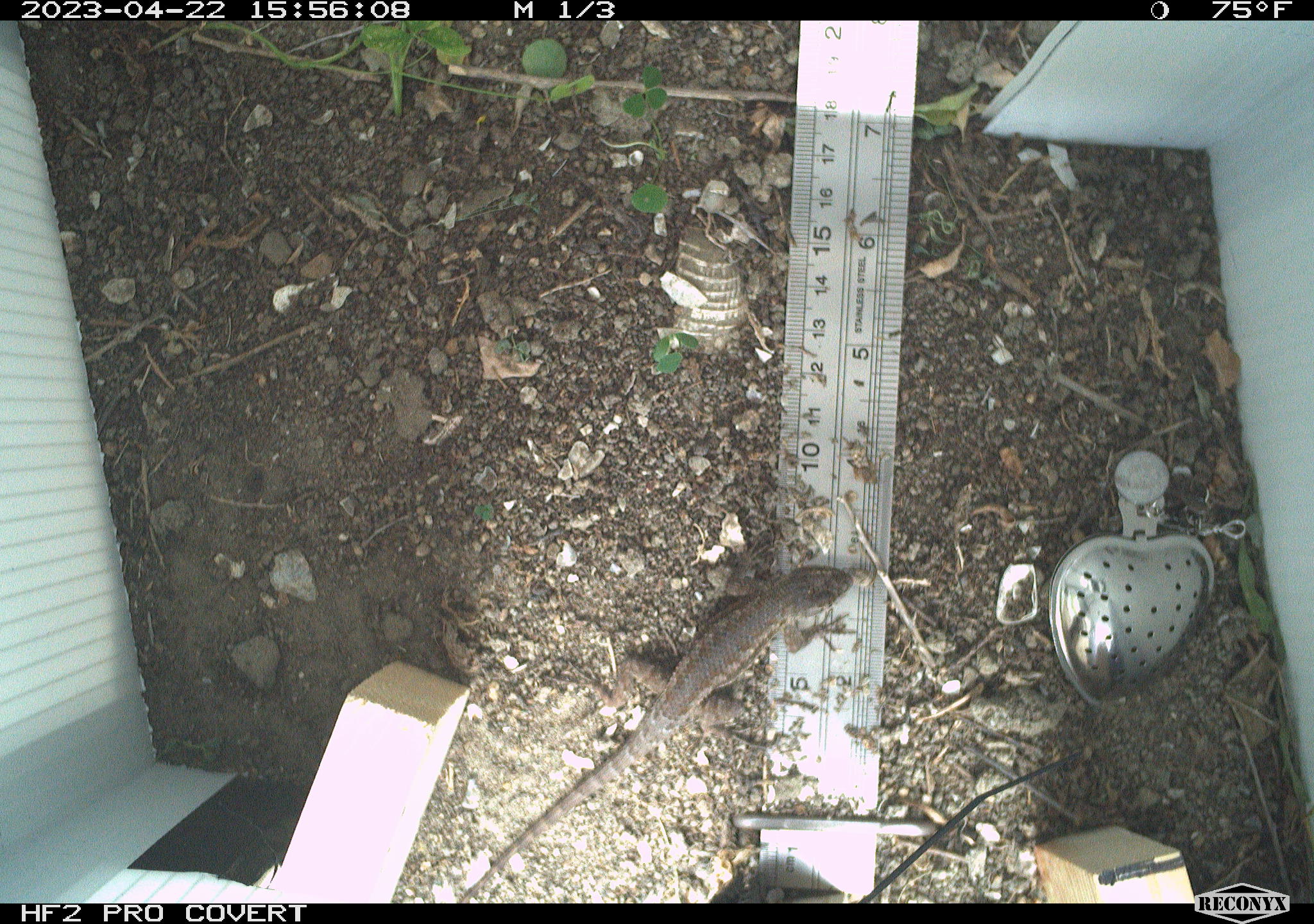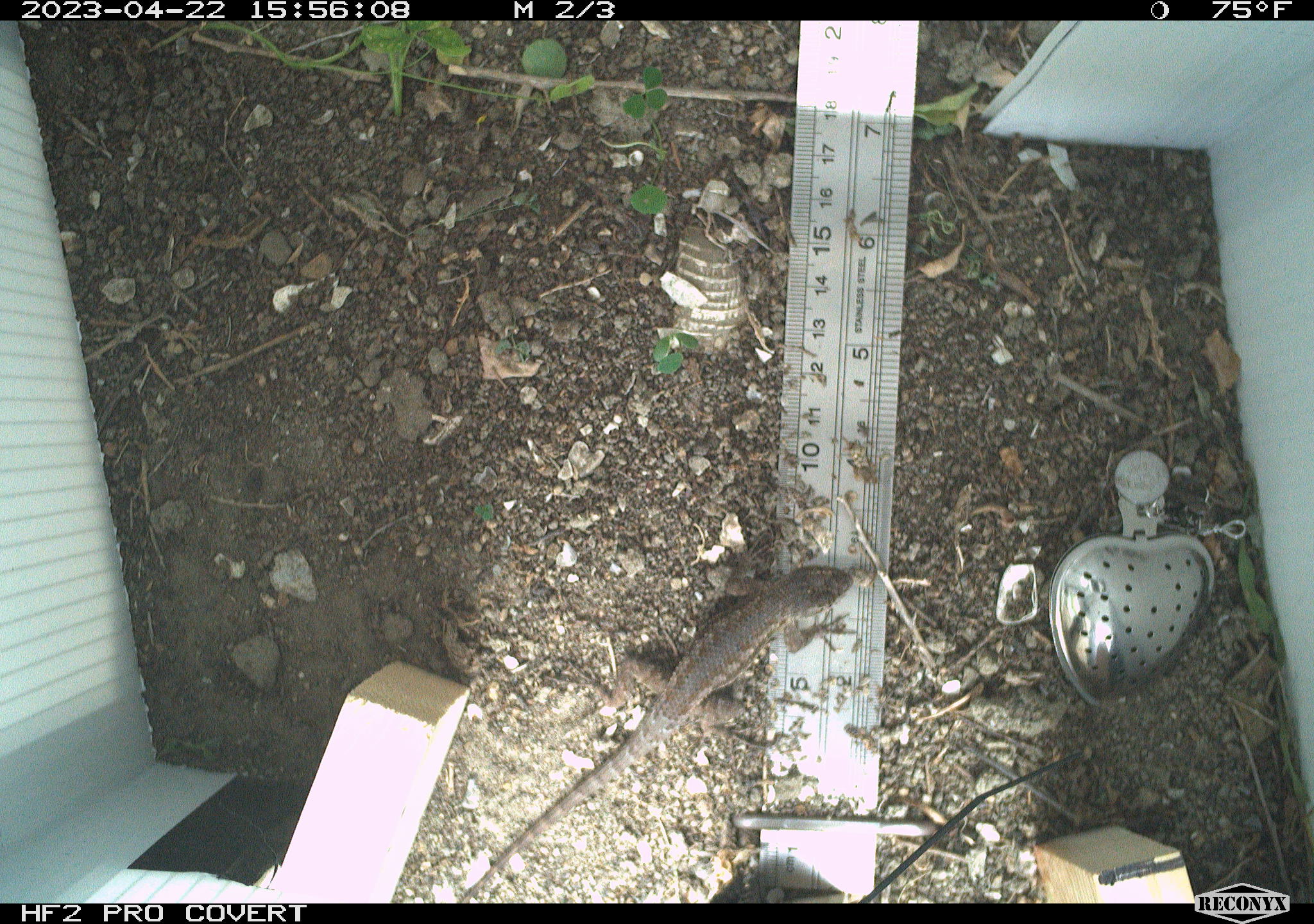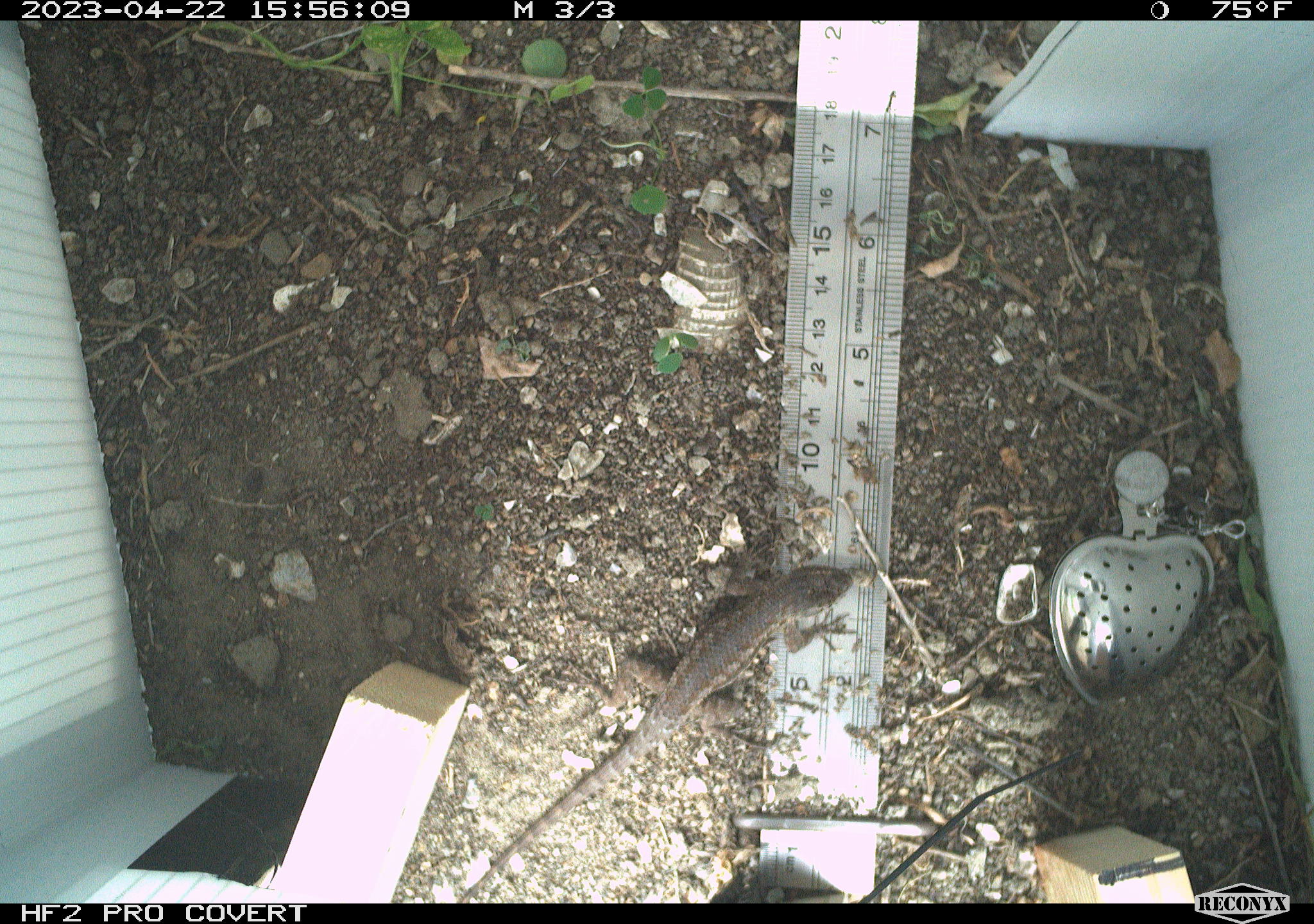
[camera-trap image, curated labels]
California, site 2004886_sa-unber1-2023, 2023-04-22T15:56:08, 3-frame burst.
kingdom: Animalia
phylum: Chordata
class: Reptilia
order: Squamata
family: Phrynosomatidae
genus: Sceloporus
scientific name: Sceloporus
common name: spiny lizards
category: sceloporus species